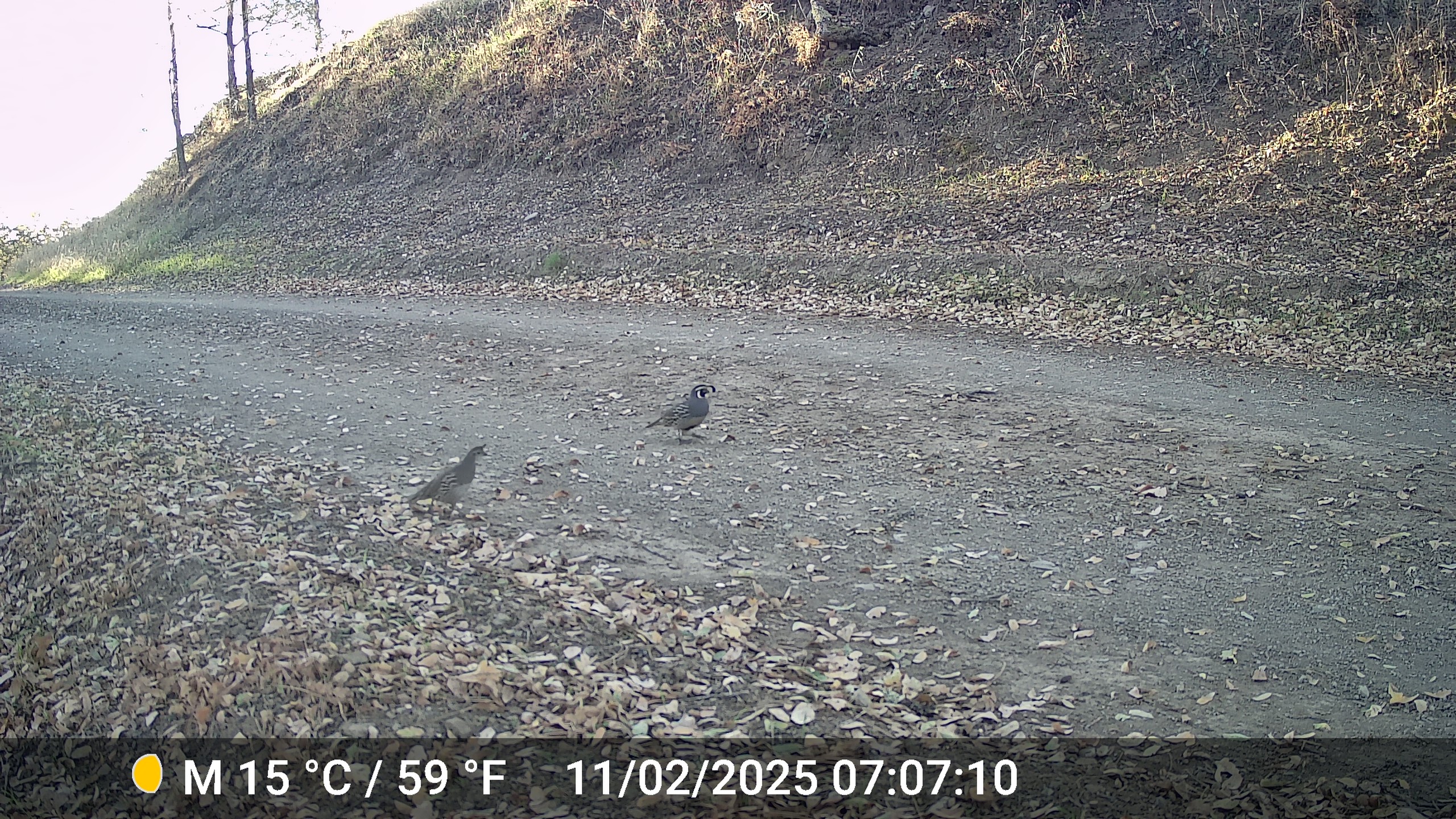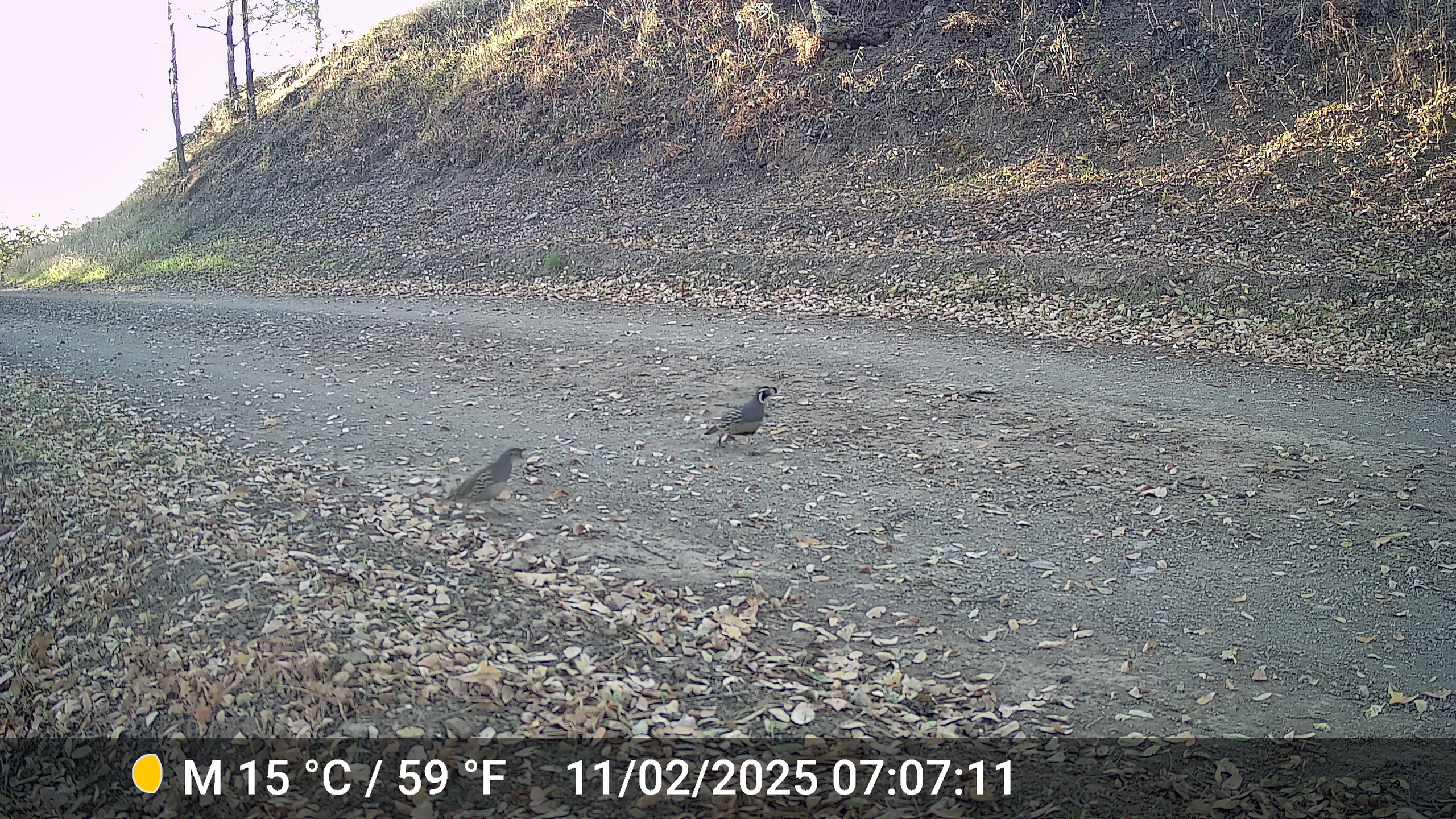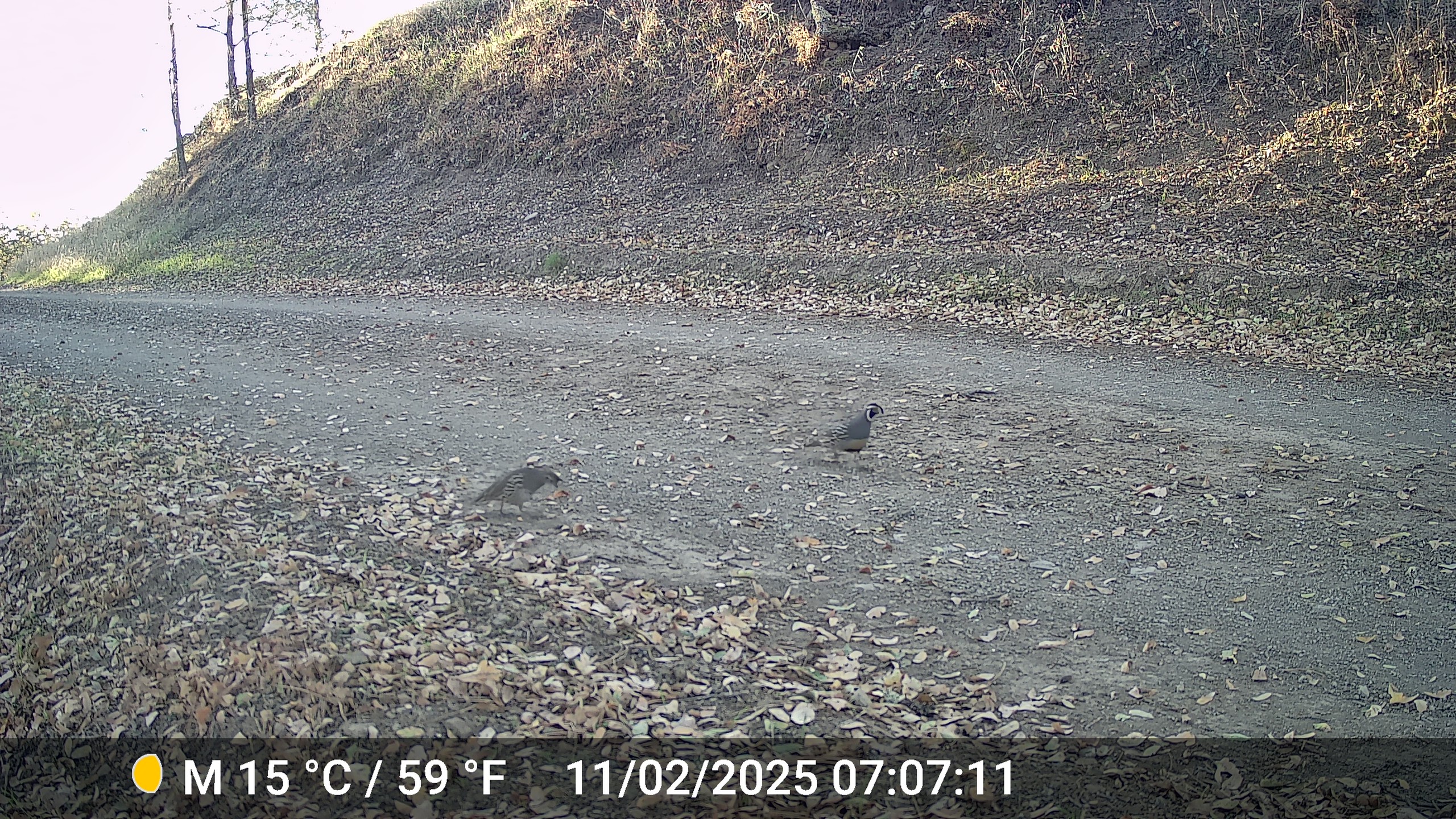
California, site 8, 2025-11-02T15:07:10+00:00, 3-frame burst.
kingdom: Animalia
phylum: Chordata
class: Aves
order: Galliformes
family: Odontophoridae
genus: Callipepla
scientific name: Callipepla californica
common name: california quail